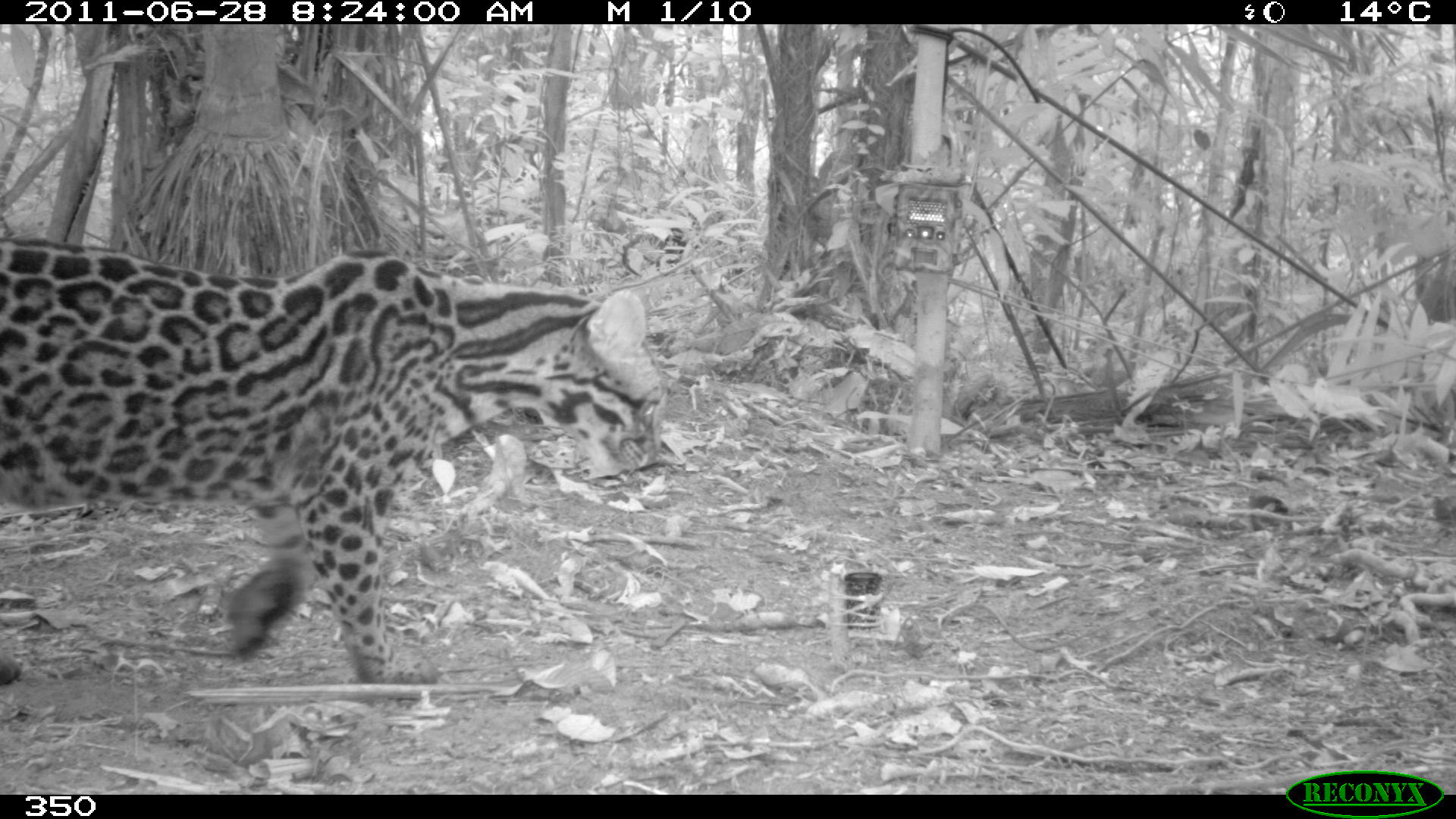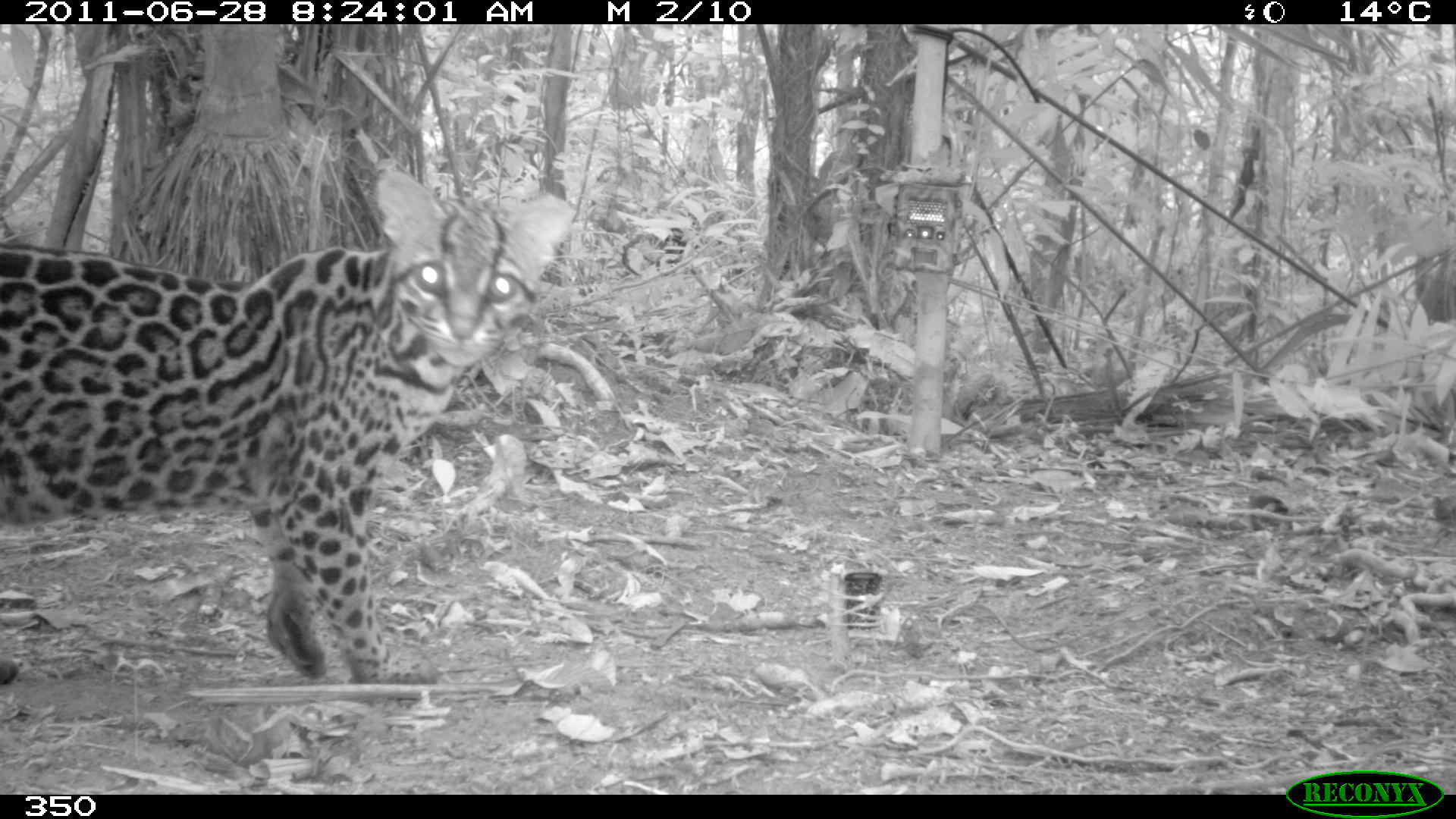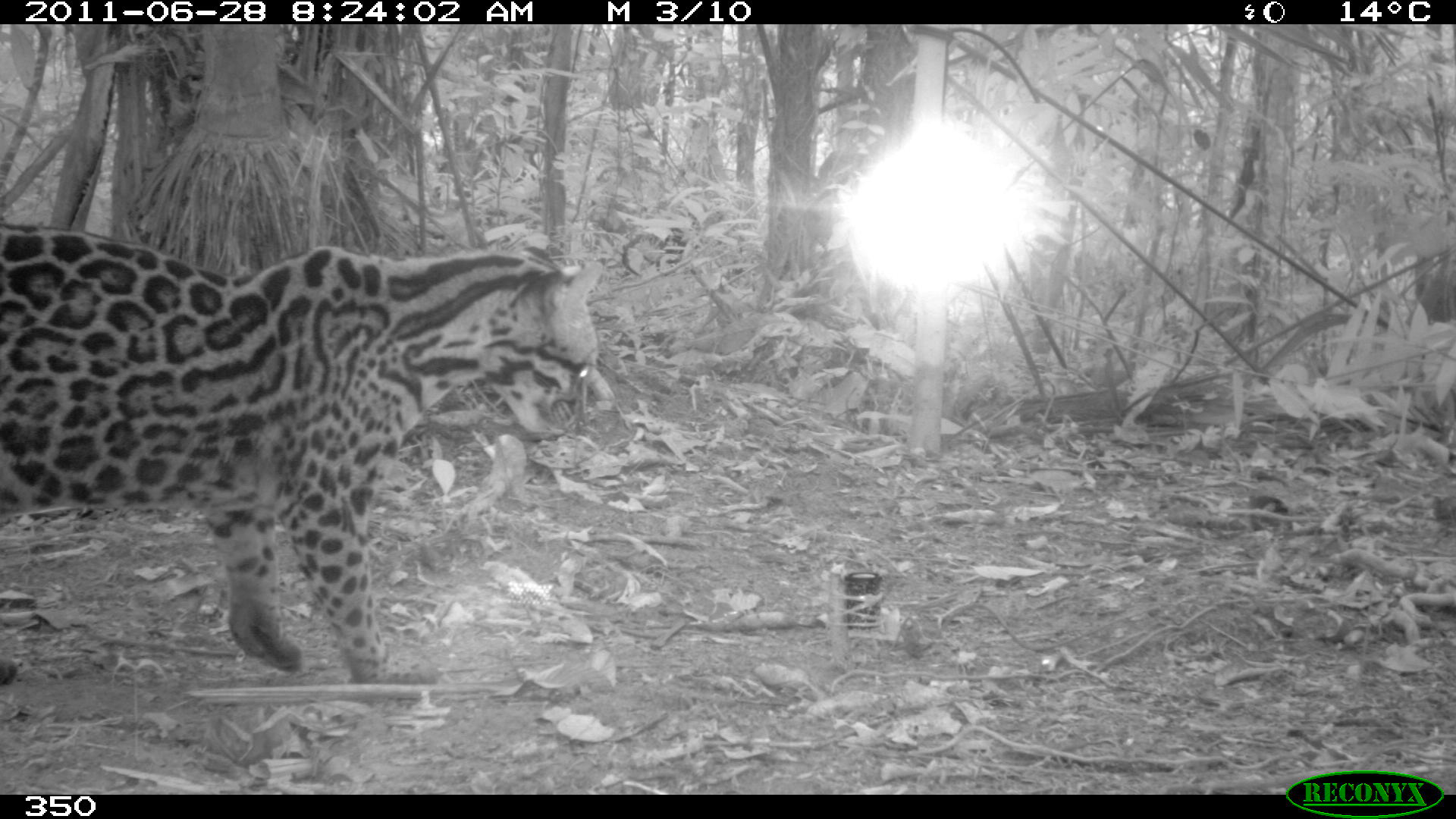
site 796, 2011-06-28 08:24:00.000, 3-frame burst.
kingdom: Animalia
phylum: Chordata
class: Mammalia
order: Carnivora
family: Felidae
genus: Leopardus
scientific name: Leopardus pardalis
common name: ocelot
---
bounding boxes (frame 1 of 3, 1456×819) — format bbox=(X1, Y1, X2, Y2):
leopardus pardalis: bbox=(0, 248, 662, 681)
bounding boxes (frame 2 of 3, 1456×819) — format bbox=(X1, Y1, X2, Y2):
leopardus pardalis: bbox=(0, 169, 571, 680)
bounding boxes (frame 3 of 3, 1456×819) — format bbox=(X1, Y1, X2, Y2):
leopardus pardalis: bbox=(0, 226, 587, 683)